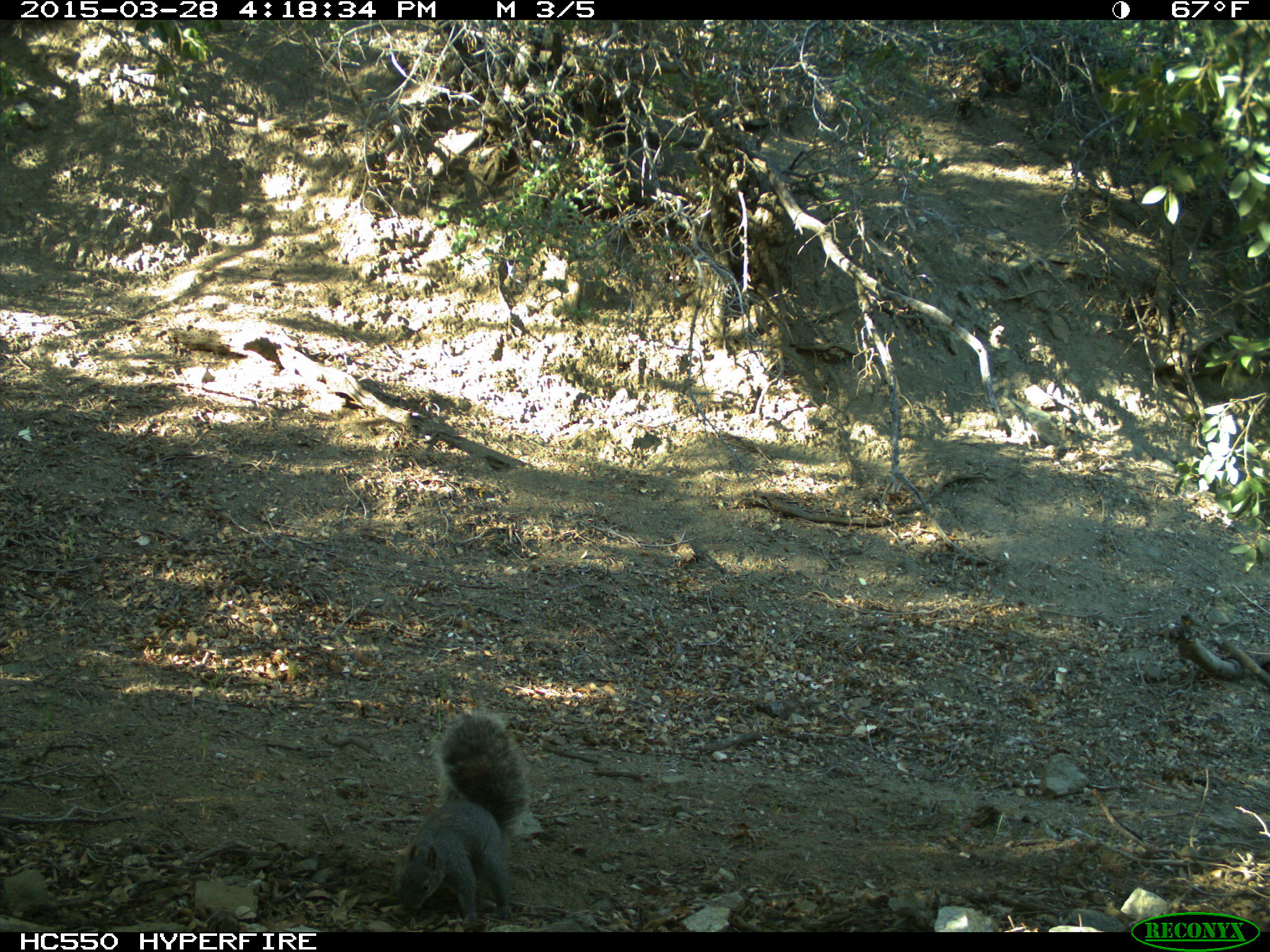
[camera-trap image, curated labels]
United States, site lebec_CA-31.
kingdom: Animalia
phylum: Chordata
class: Mammalia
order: Rodentia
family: Sciuridae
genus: Sciurus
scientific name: Sciurus carolinensis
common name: eastern gray squirrel